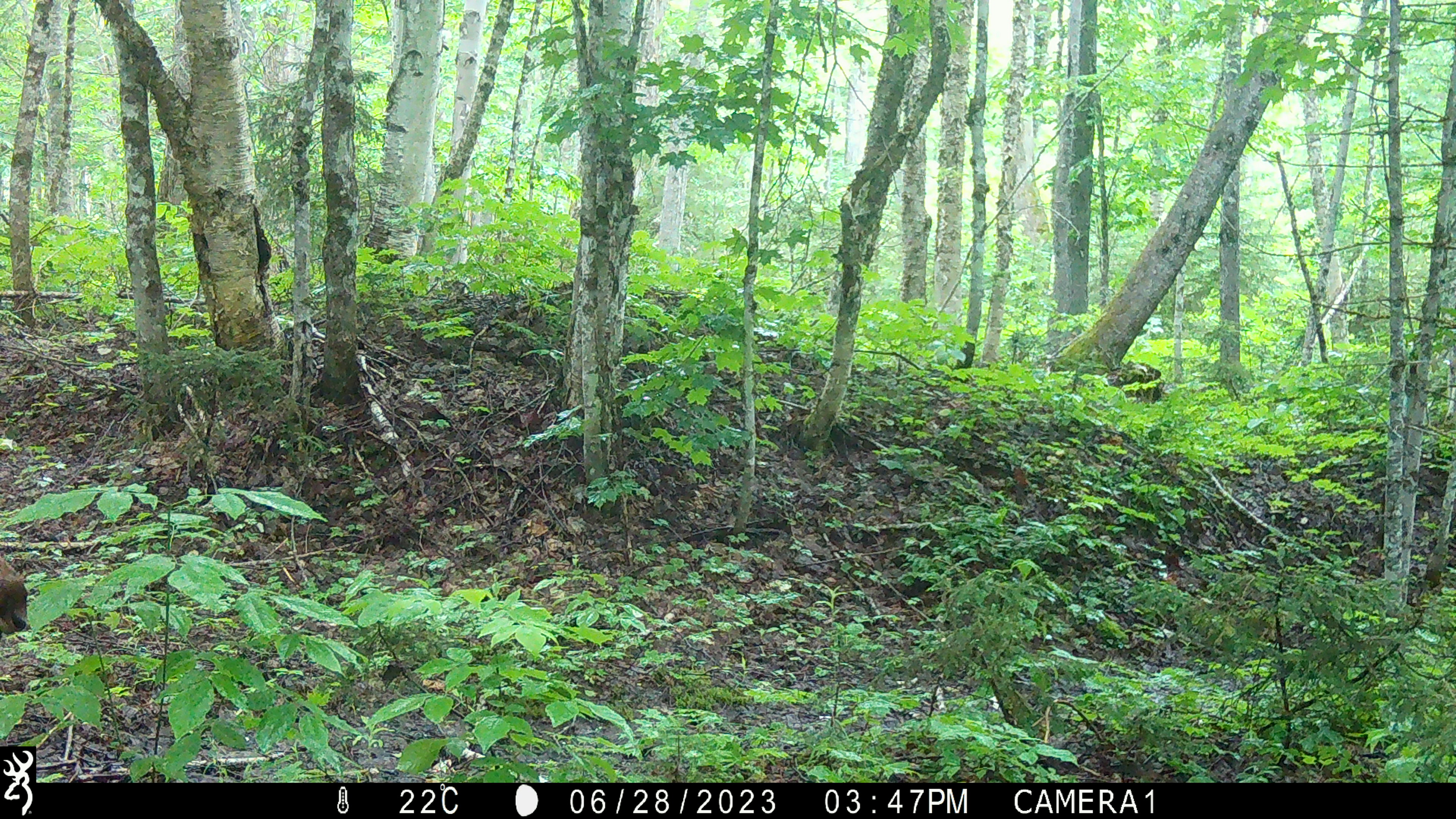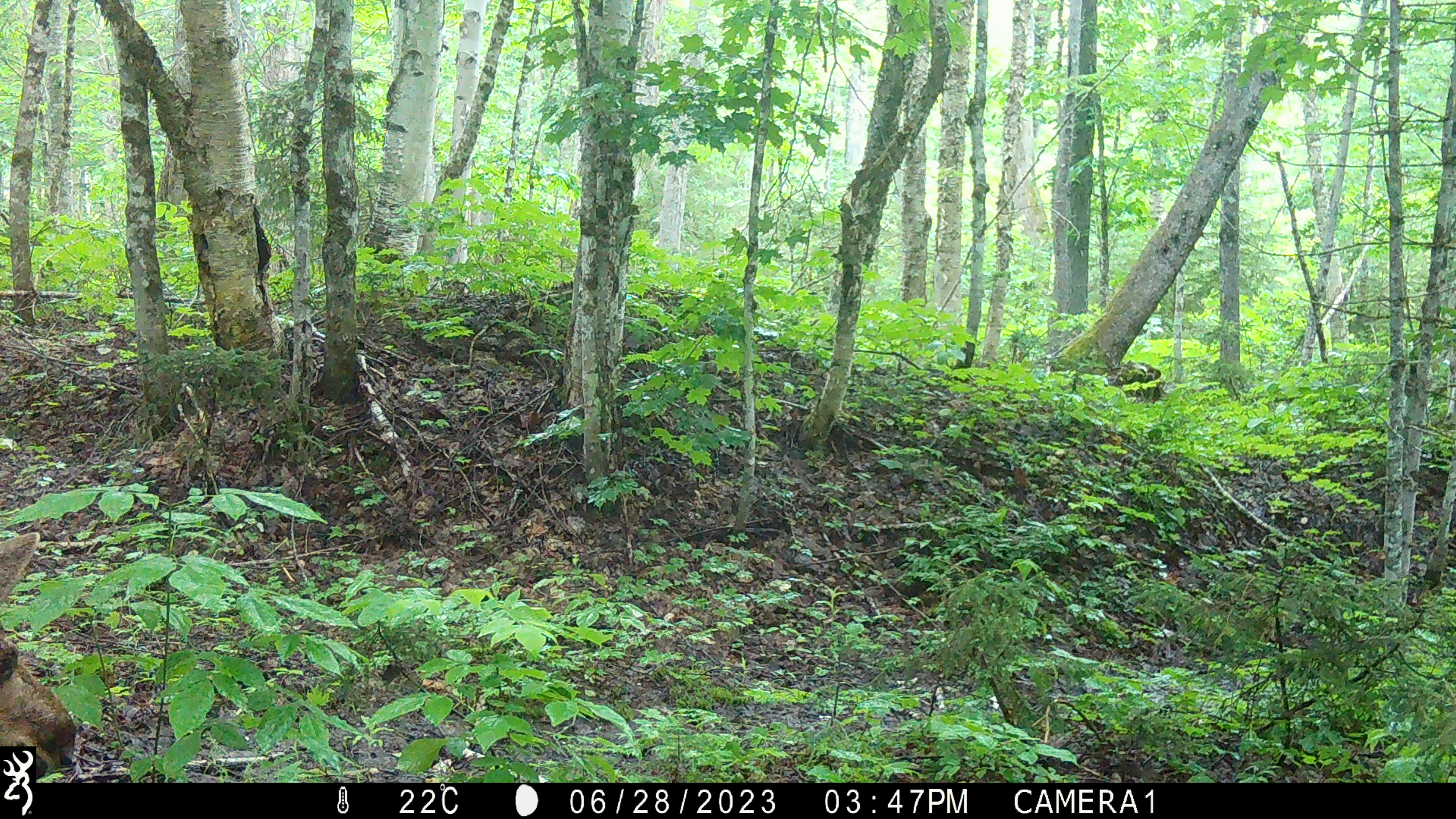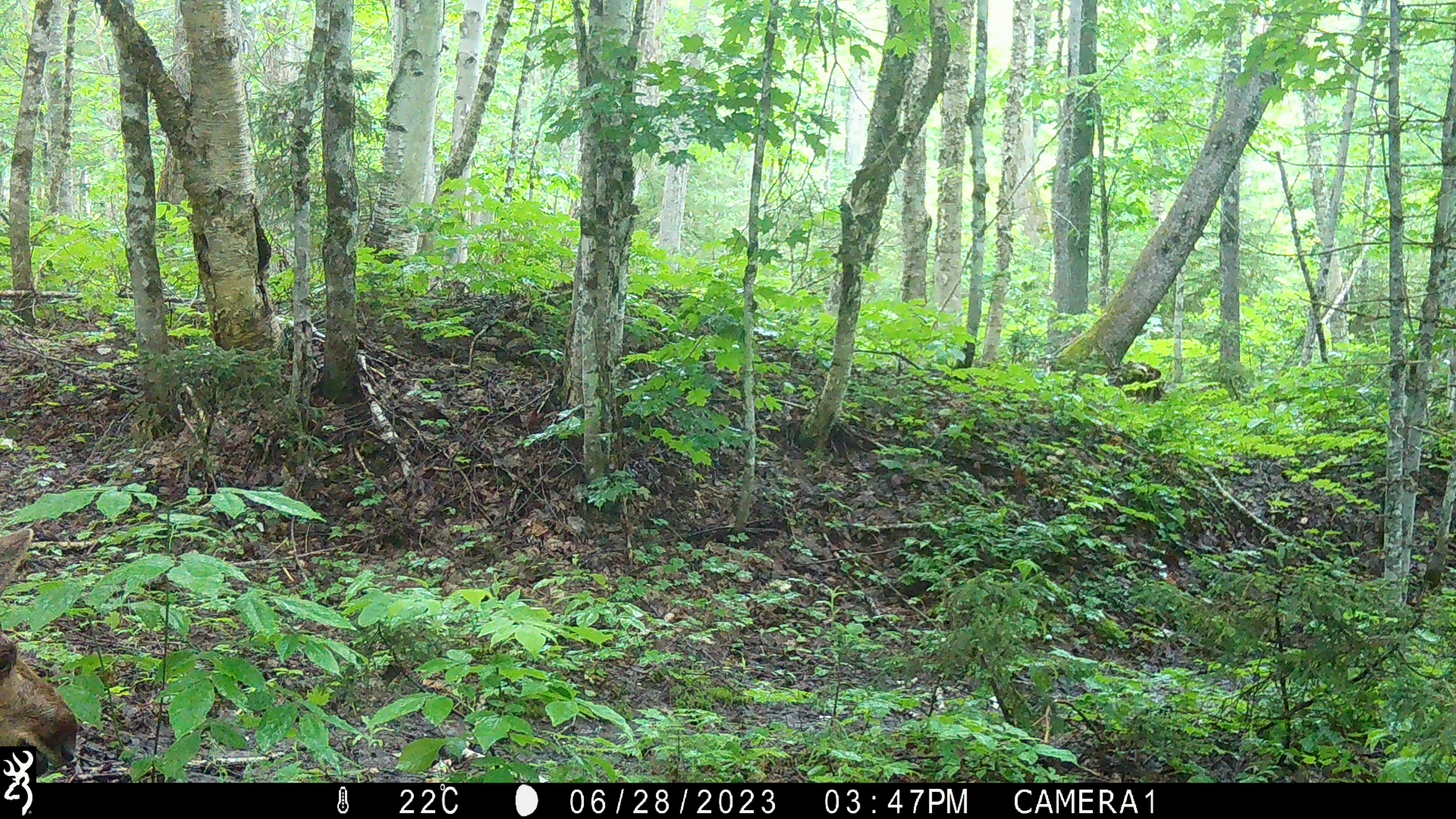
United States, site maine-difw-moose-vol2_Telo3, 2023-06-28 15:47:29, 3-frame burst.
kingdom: Animalia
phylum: Chordata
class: Mammalia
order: Artiodactyla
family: Cervidae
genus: Alces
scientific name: Alces alces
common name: moose